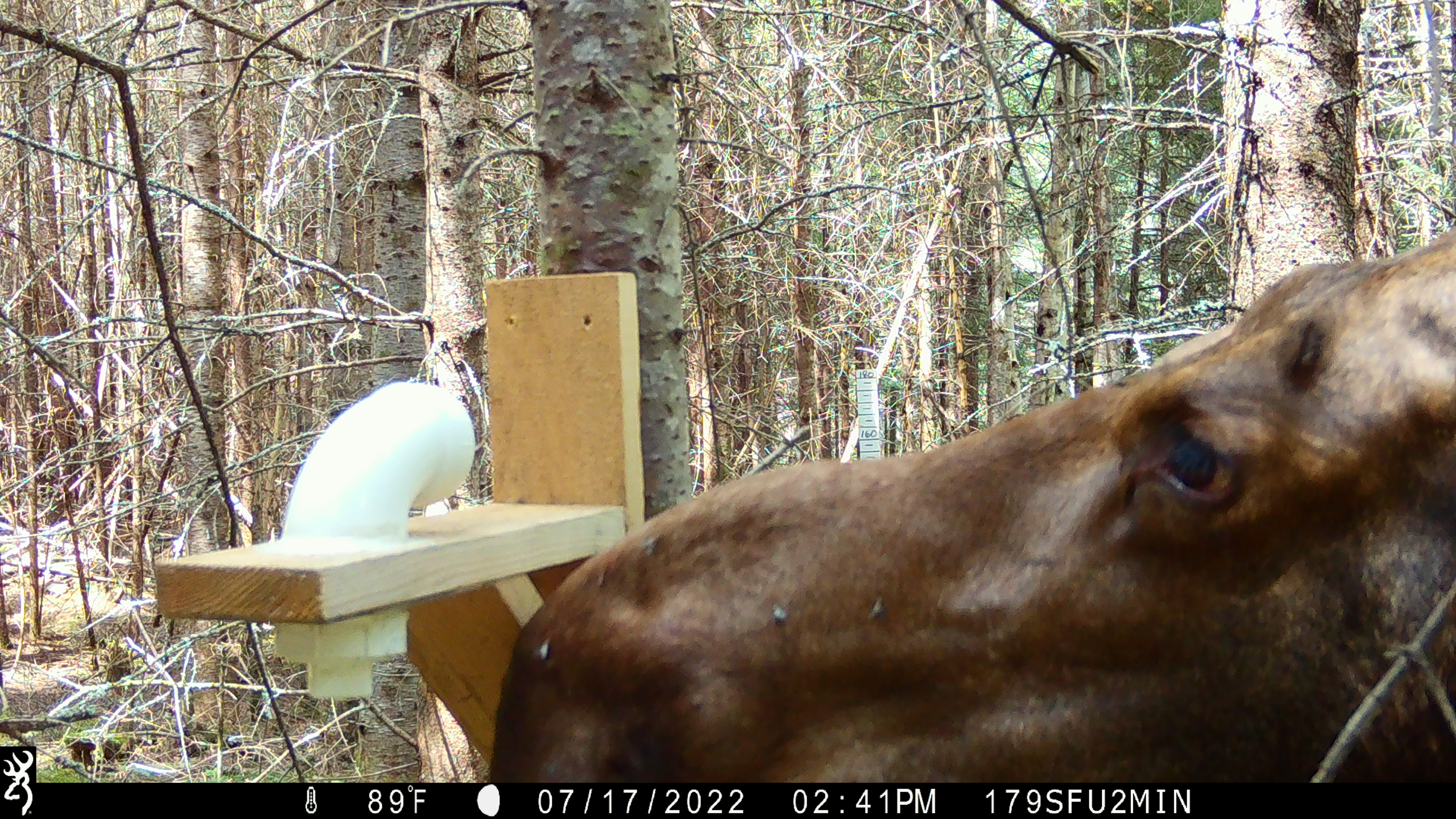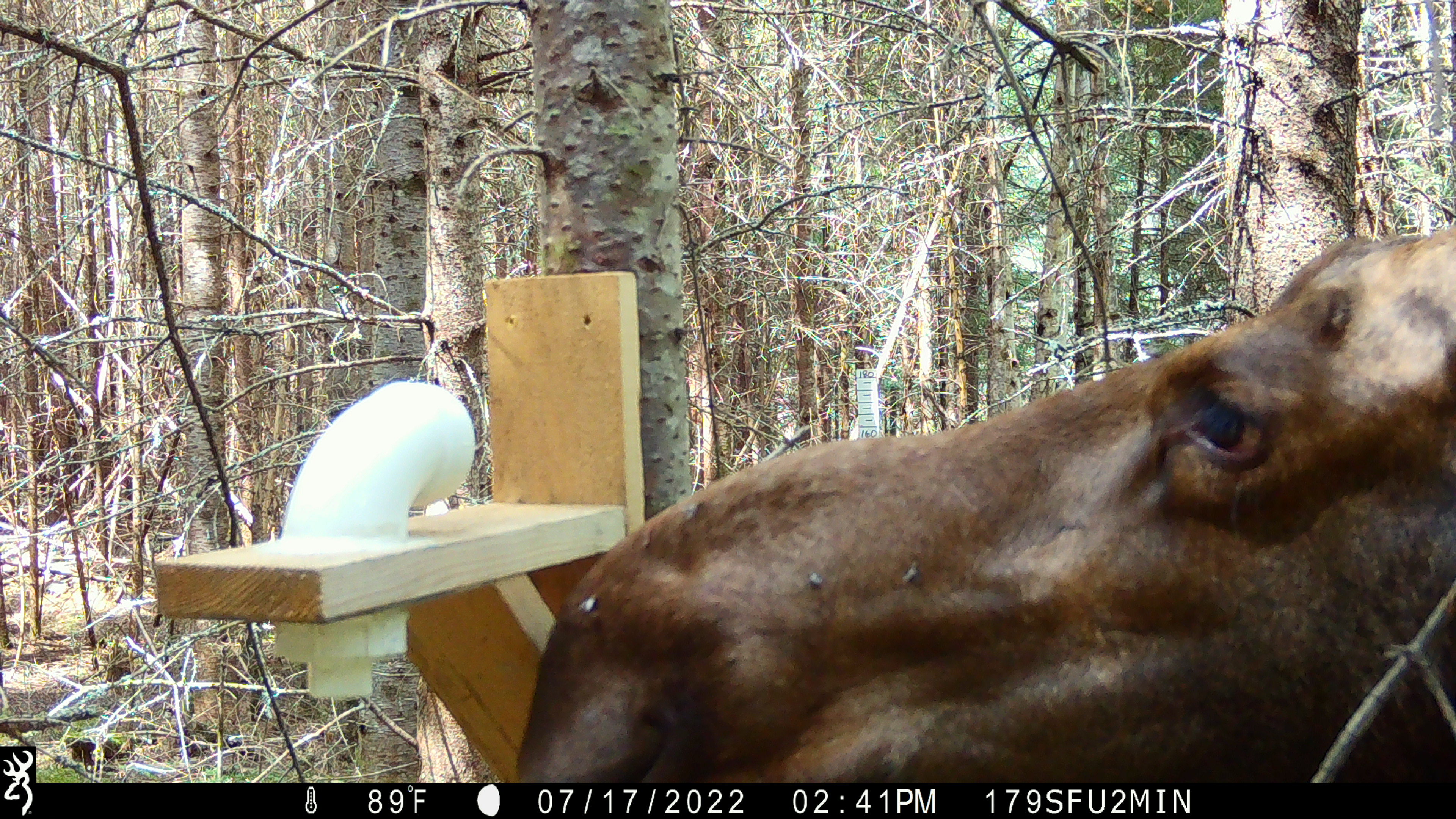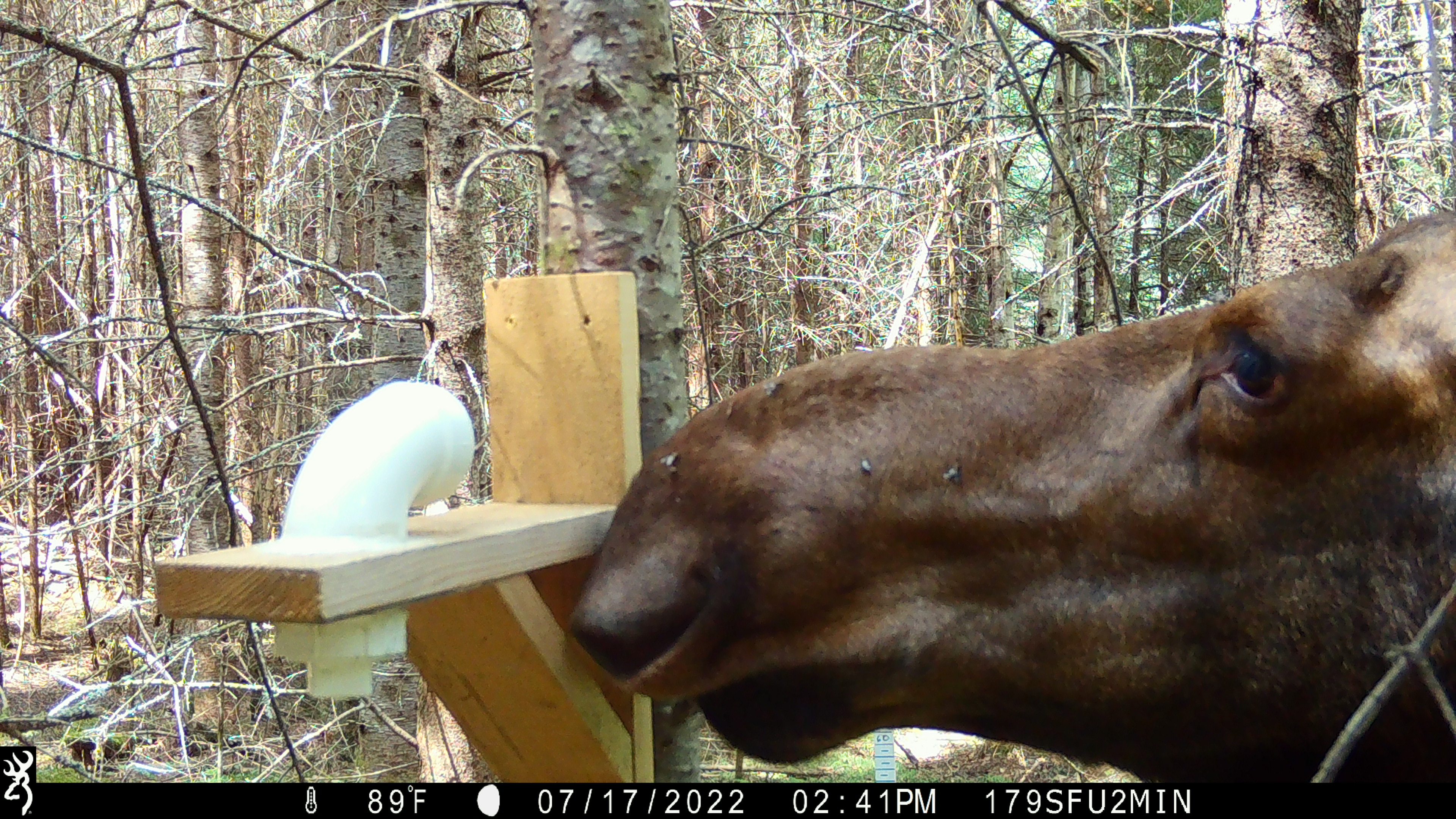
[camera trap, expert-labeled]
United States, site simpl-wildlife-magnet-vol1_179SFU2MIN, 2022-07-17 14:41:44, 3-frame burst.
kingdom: Animalia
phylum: Chordata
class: Mammalia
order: Artiodactyla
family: Cervidae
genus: Alces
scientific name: Alces alces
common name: moose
Moose (Alces alces).